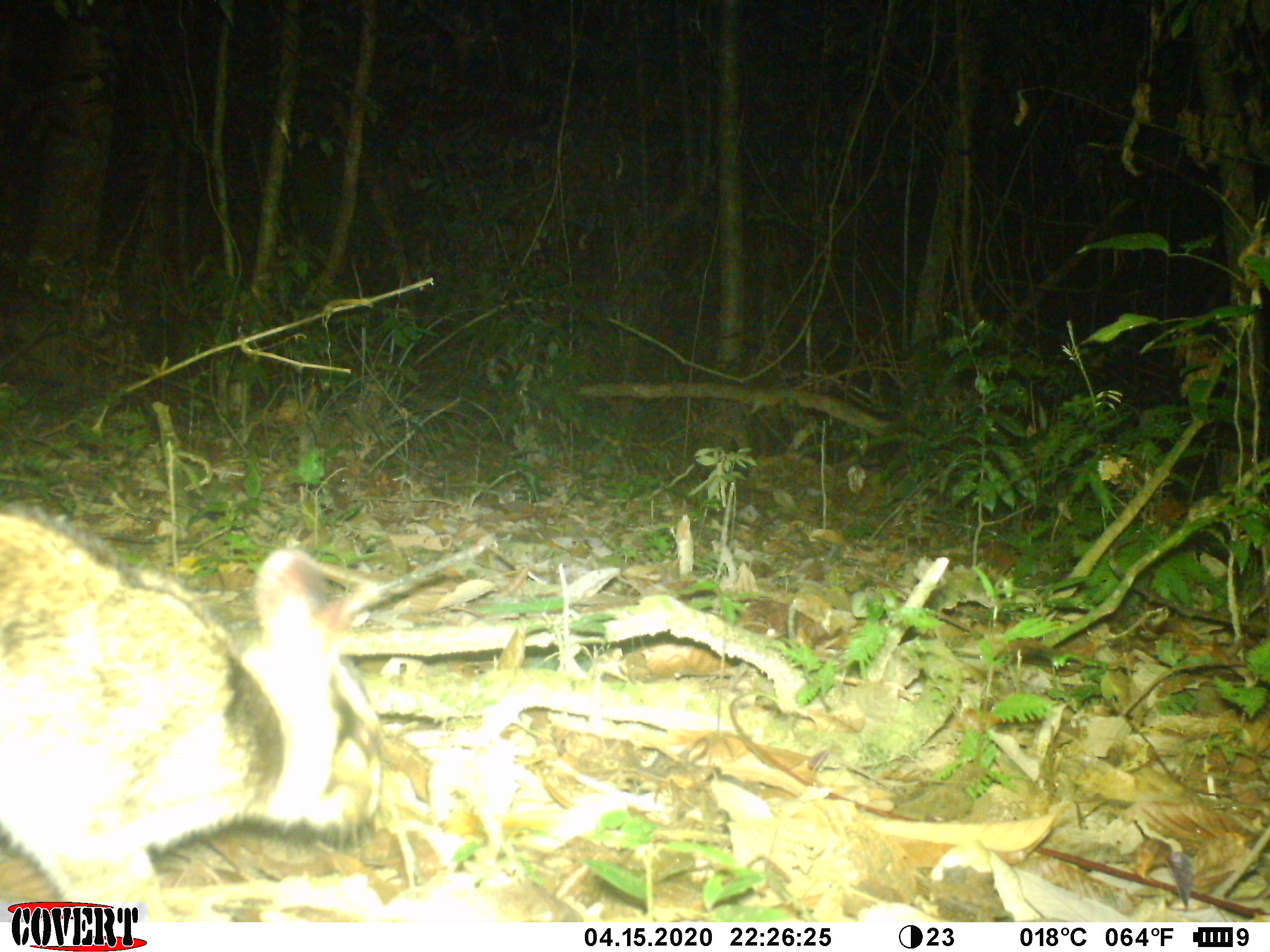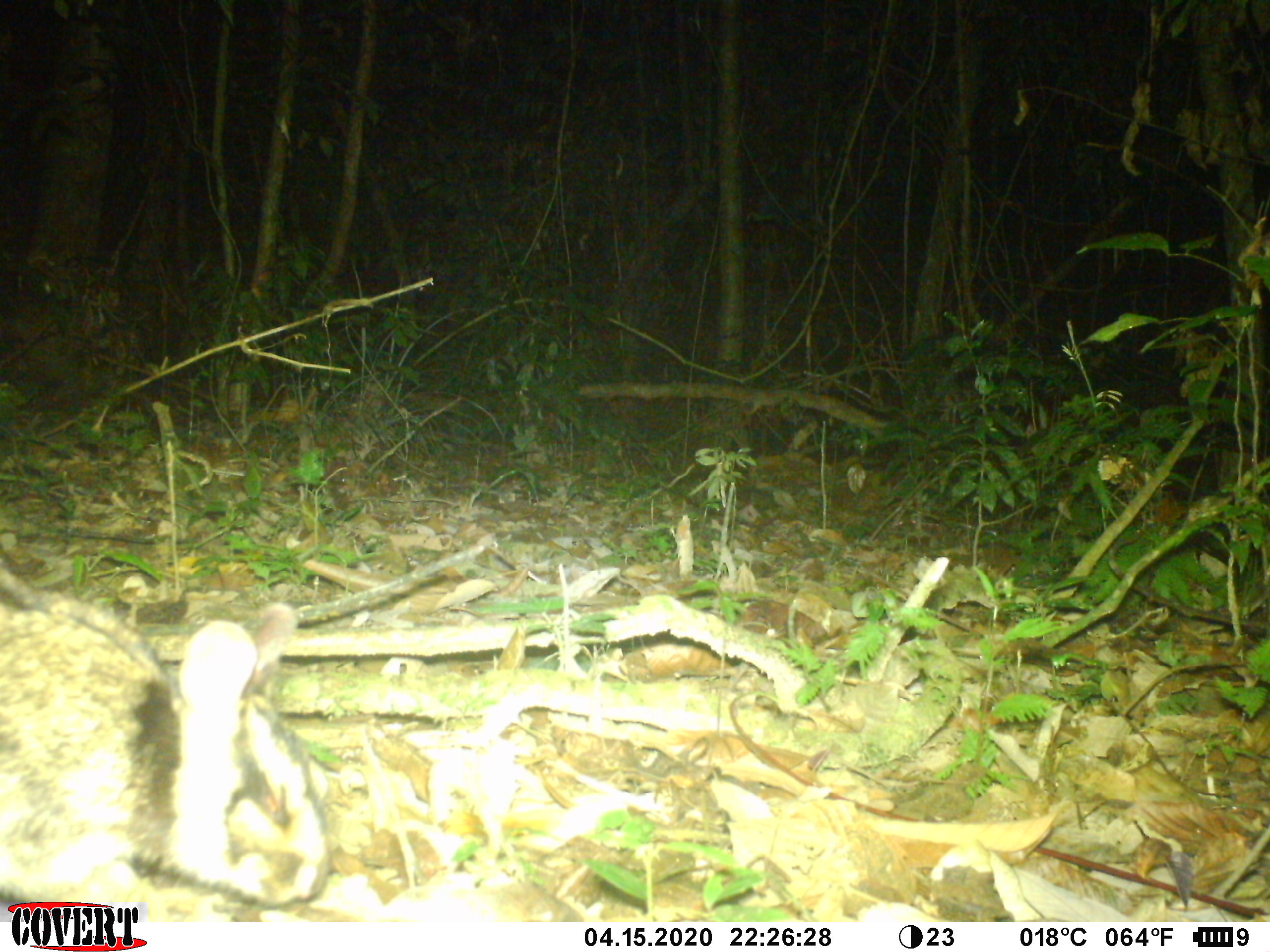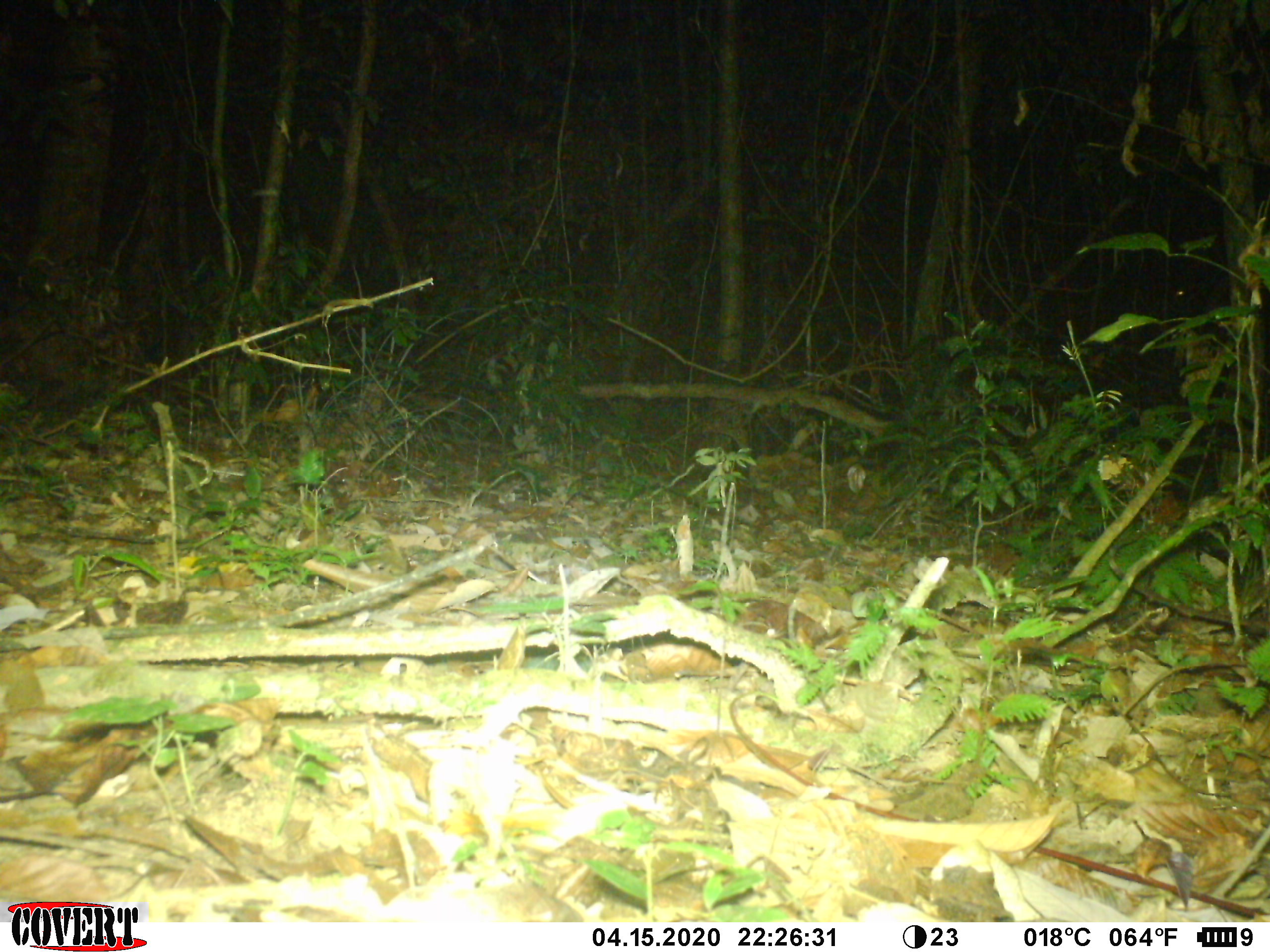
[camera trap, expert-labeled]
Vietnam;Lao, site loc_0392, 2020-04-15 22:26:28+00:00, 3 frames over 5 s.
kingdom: Animalia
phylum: Chordata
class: Mammalia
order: Lagomorpha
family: Leporidae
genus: Nesolagus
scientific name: Nesolagus timminsi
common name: annamite striped rabbit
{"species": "annamite striped rabbit (Nesolagus timminsi)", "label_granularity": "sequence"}